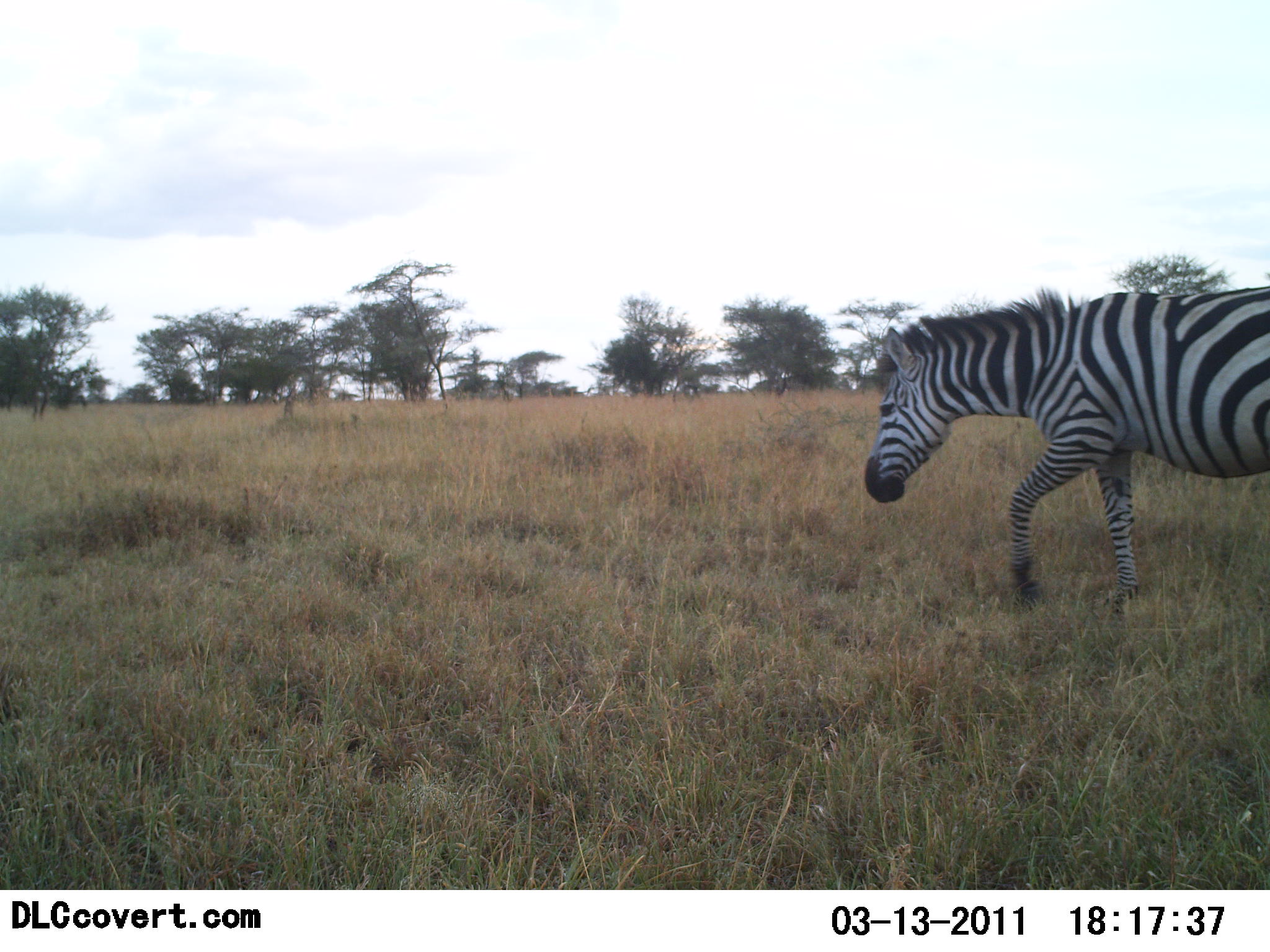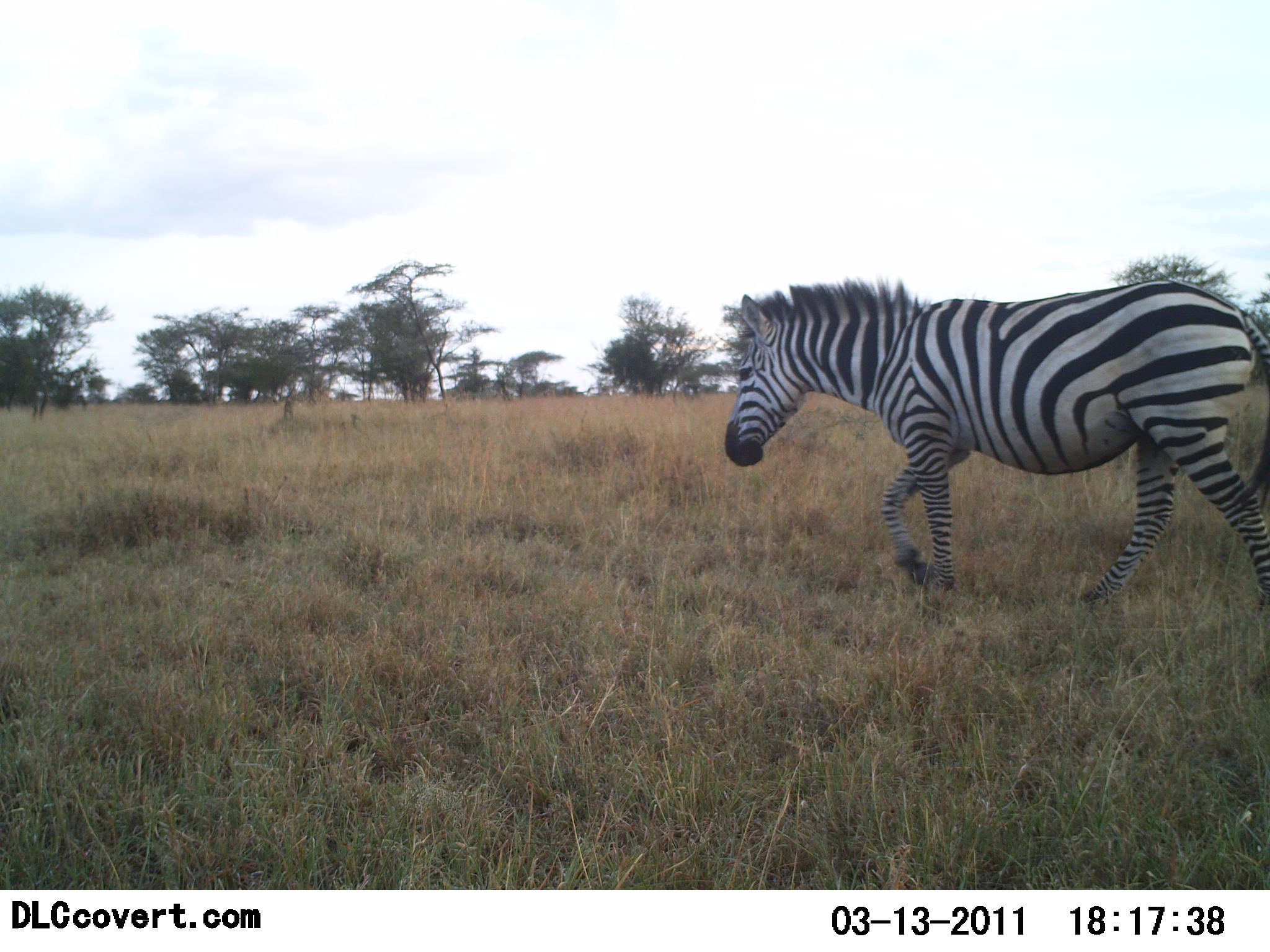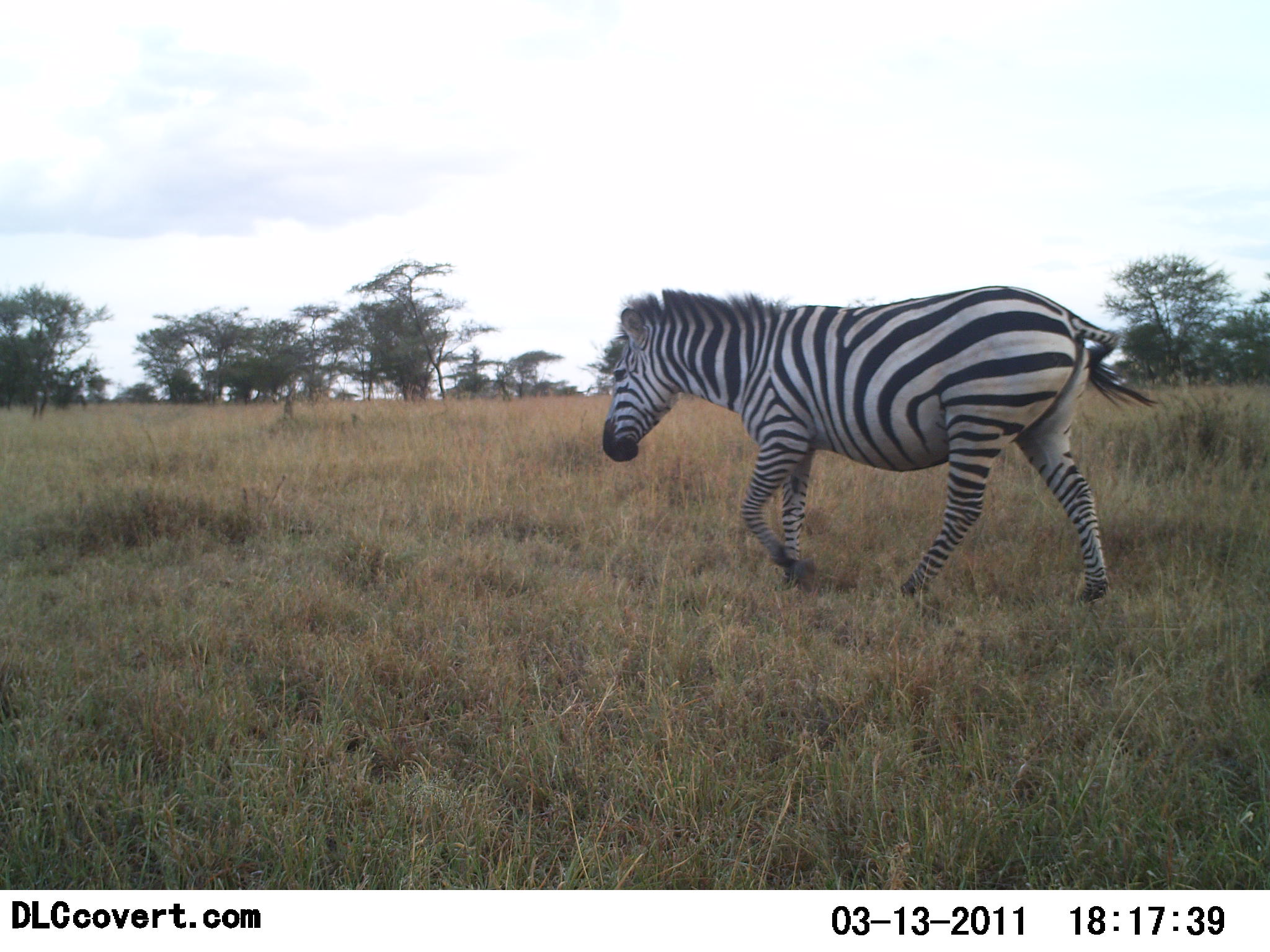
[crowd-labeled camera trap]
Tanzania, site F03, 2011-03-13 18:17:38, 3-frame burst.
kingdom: Animalia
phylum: Chordata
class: Mammalia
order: Perissodactyla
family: Equidae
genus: Equus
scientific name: Equus quagga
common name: plains zebra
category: zebra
Zebra (plains zebra) (Equus quagga), count 1. Behavior (volunteer vote fractions): standing 0%, resting 0%, moving 100%, interacting 0%. Young present (vote fraction): 0%. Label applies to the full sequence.